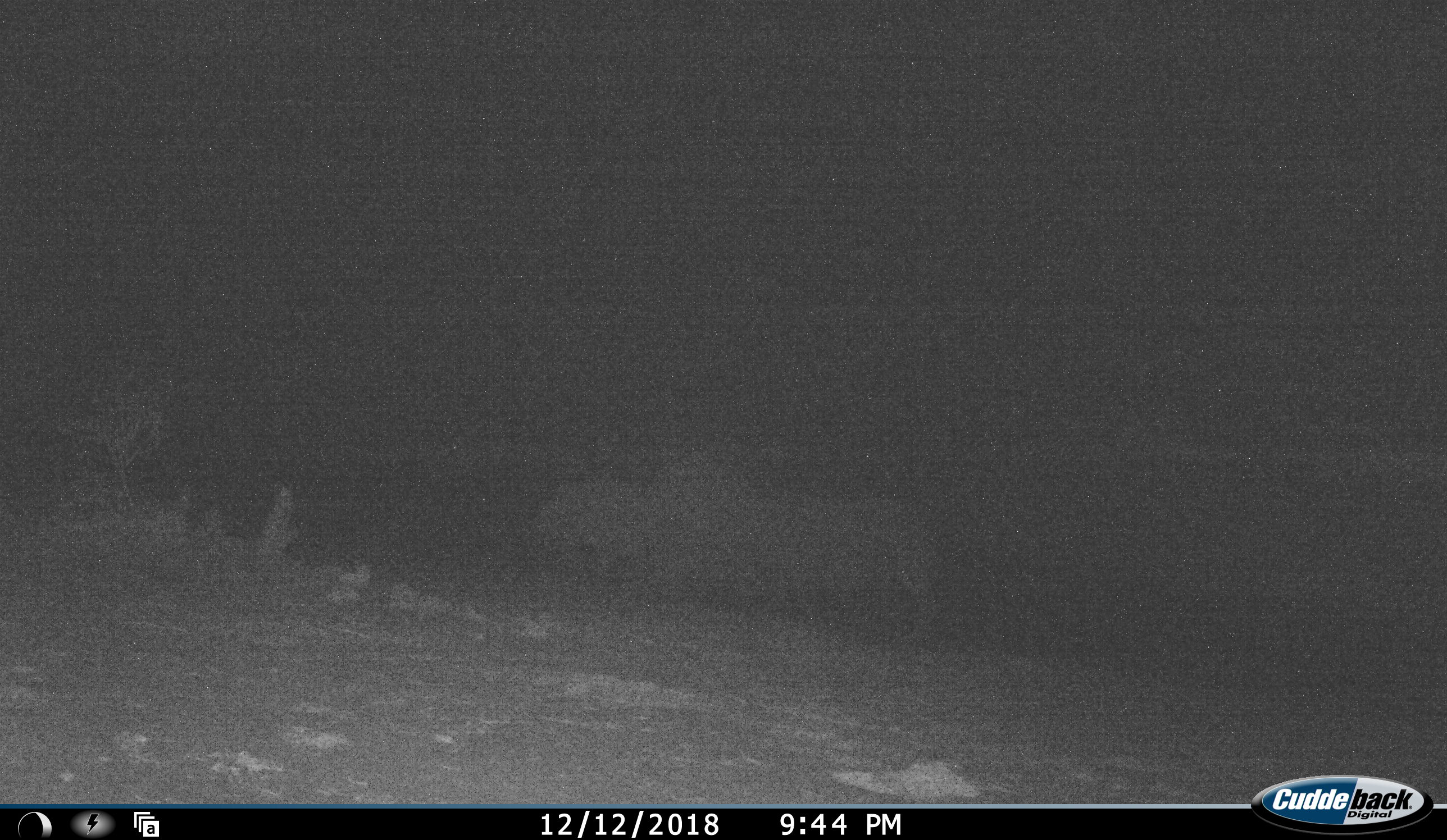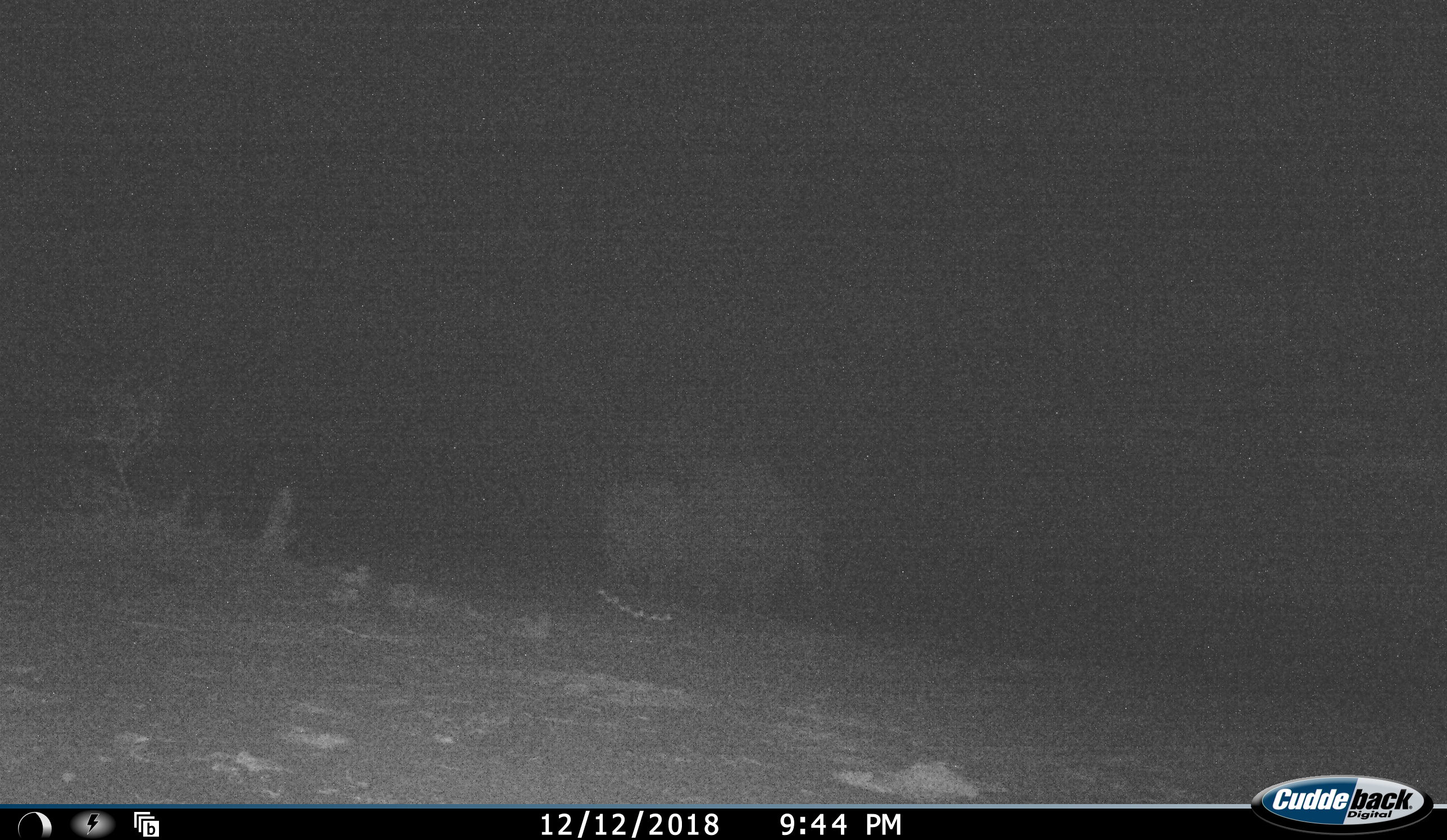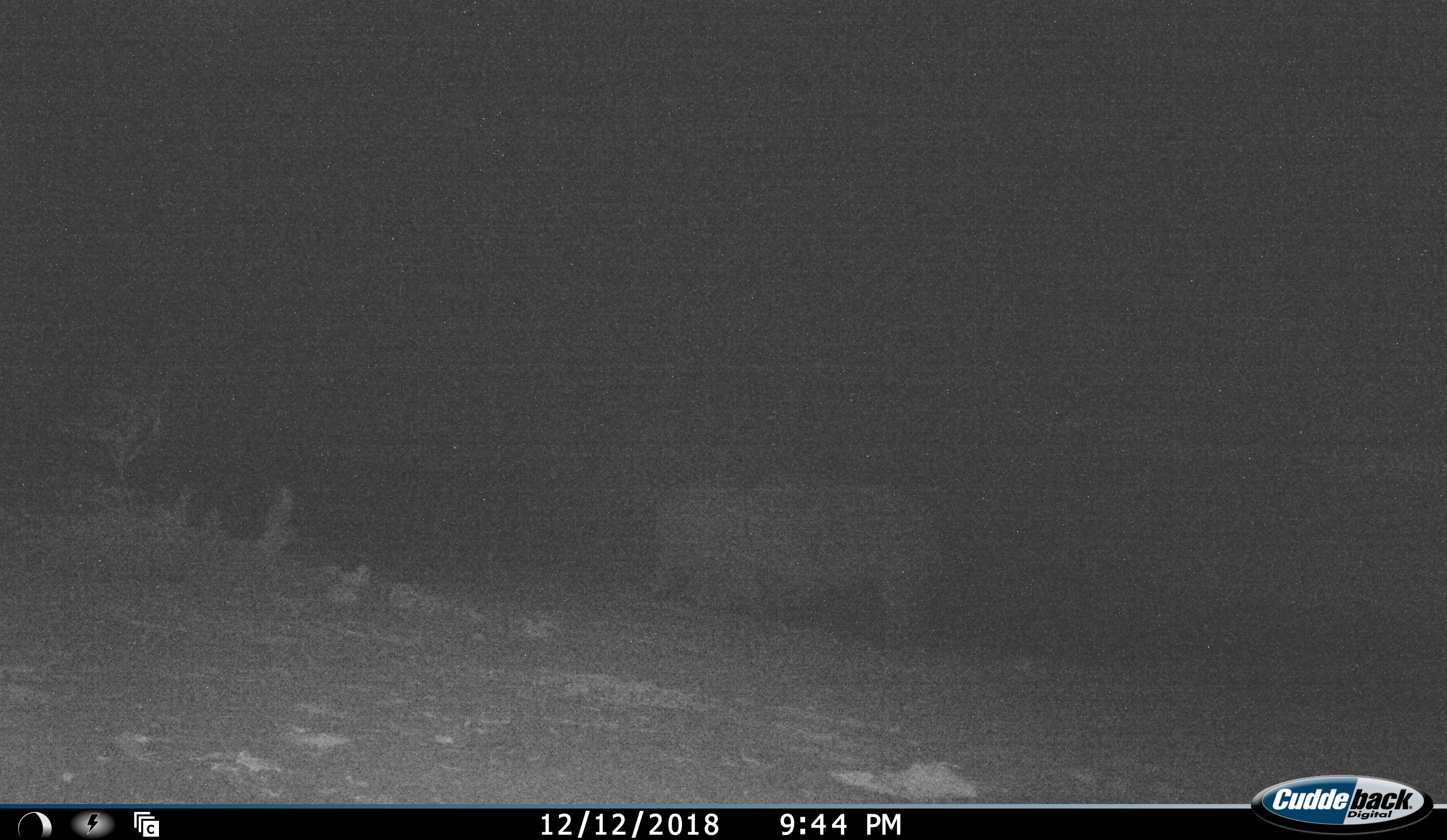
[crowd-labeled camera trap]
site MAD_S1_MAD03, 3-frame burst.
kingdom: Animalia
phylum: Chordata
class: Mammalia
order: Proboscidea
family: Elephantidae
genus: Loxodonta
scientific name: Loxodonta africana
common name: african bush elephant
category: elephant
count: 2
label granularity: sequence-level